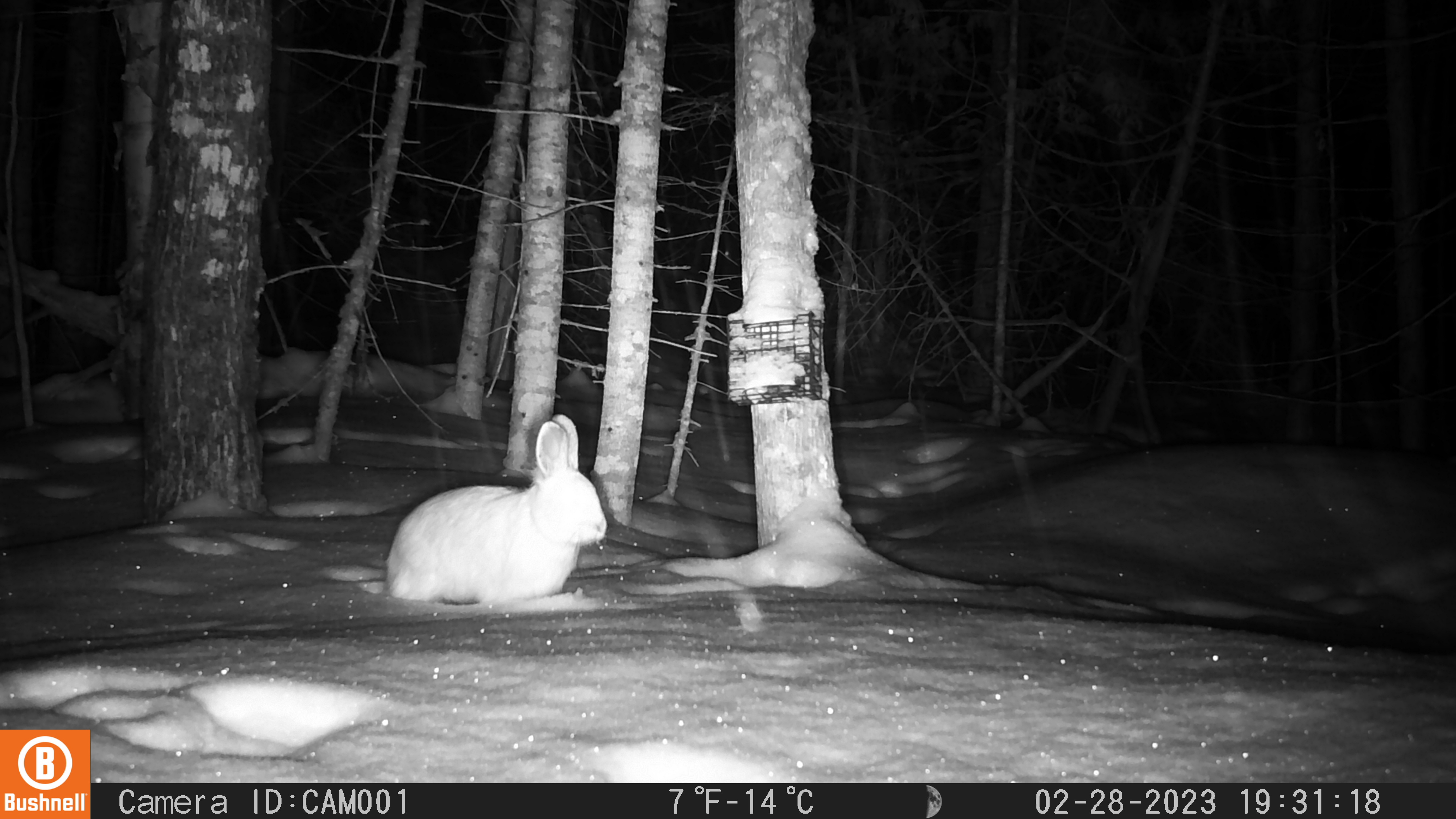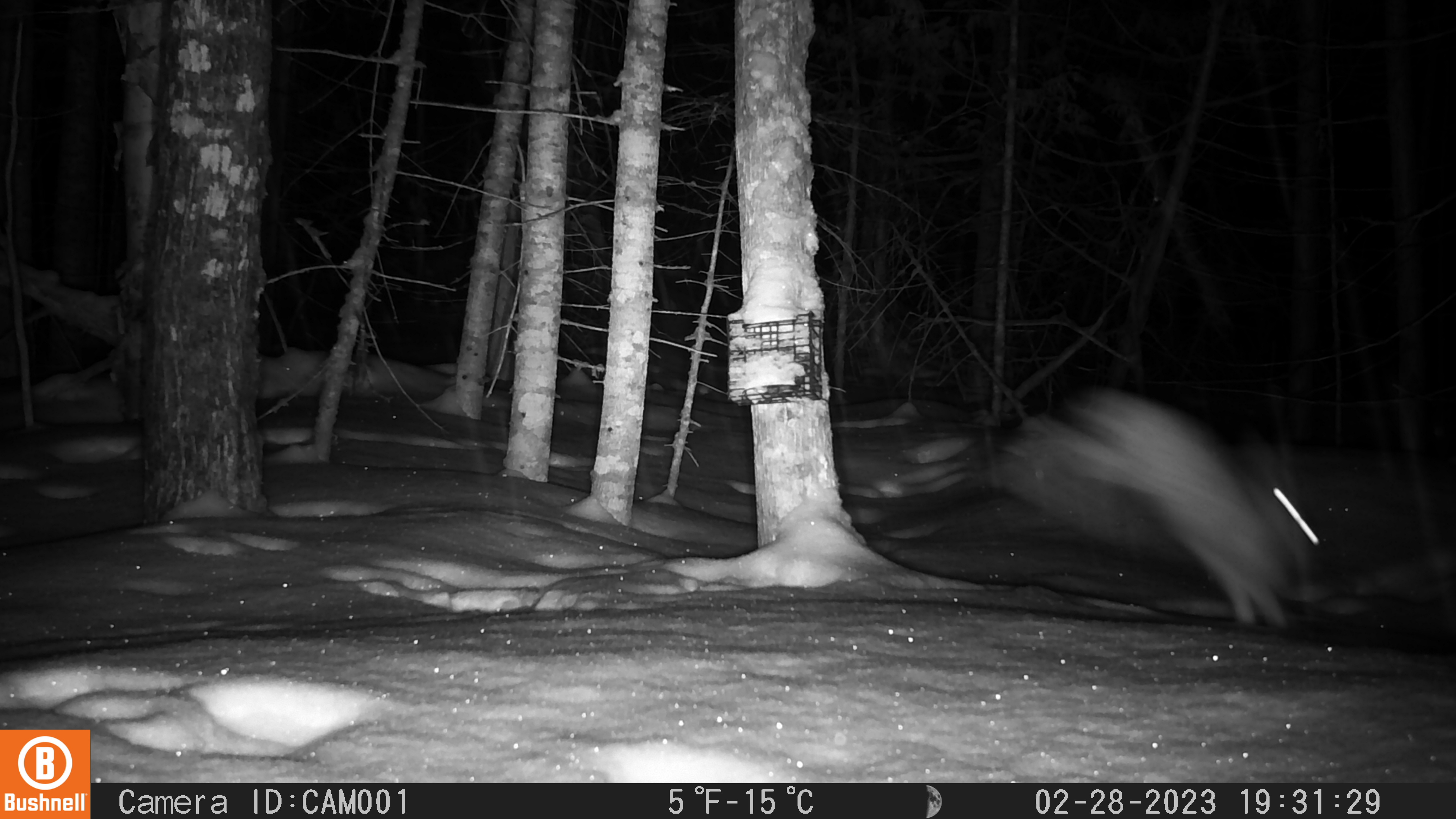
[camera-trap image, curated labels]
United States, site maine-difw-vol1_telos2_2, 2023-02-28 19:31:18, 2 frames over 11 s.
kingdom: Animalia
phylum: Chordata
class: Mammalia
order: Lagomorpha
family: Leporidae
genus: Lepus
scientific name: Lepus americanus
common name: snowshoe hare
Snowshoe hare (Lepus americanus).